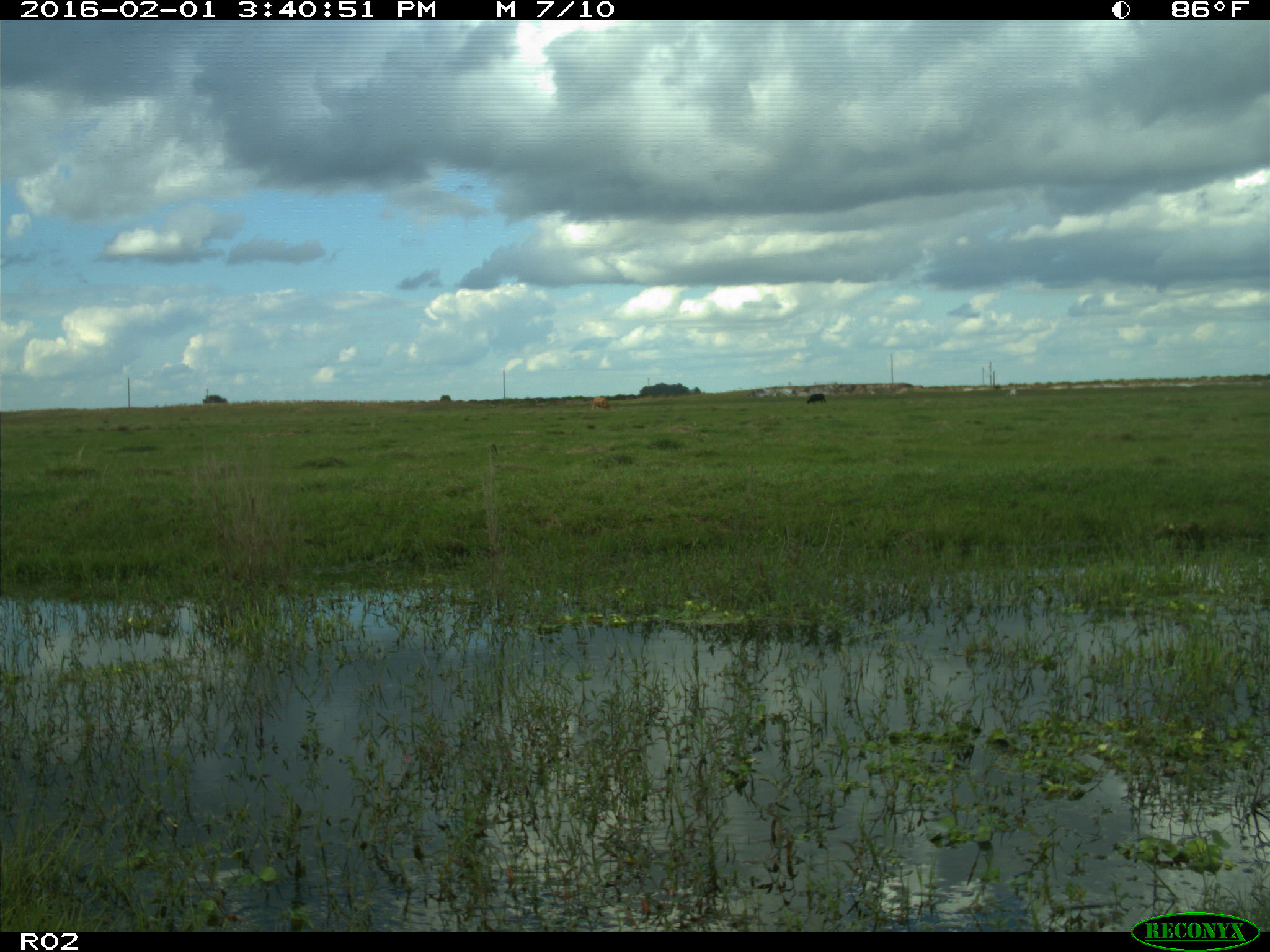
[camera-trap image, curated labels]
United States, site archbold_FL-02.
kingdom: Animalia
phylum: Chordata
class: Mammalia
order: Artiodactyla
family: Bovidae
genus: Bos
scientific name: Bos taurus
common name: domestic cow